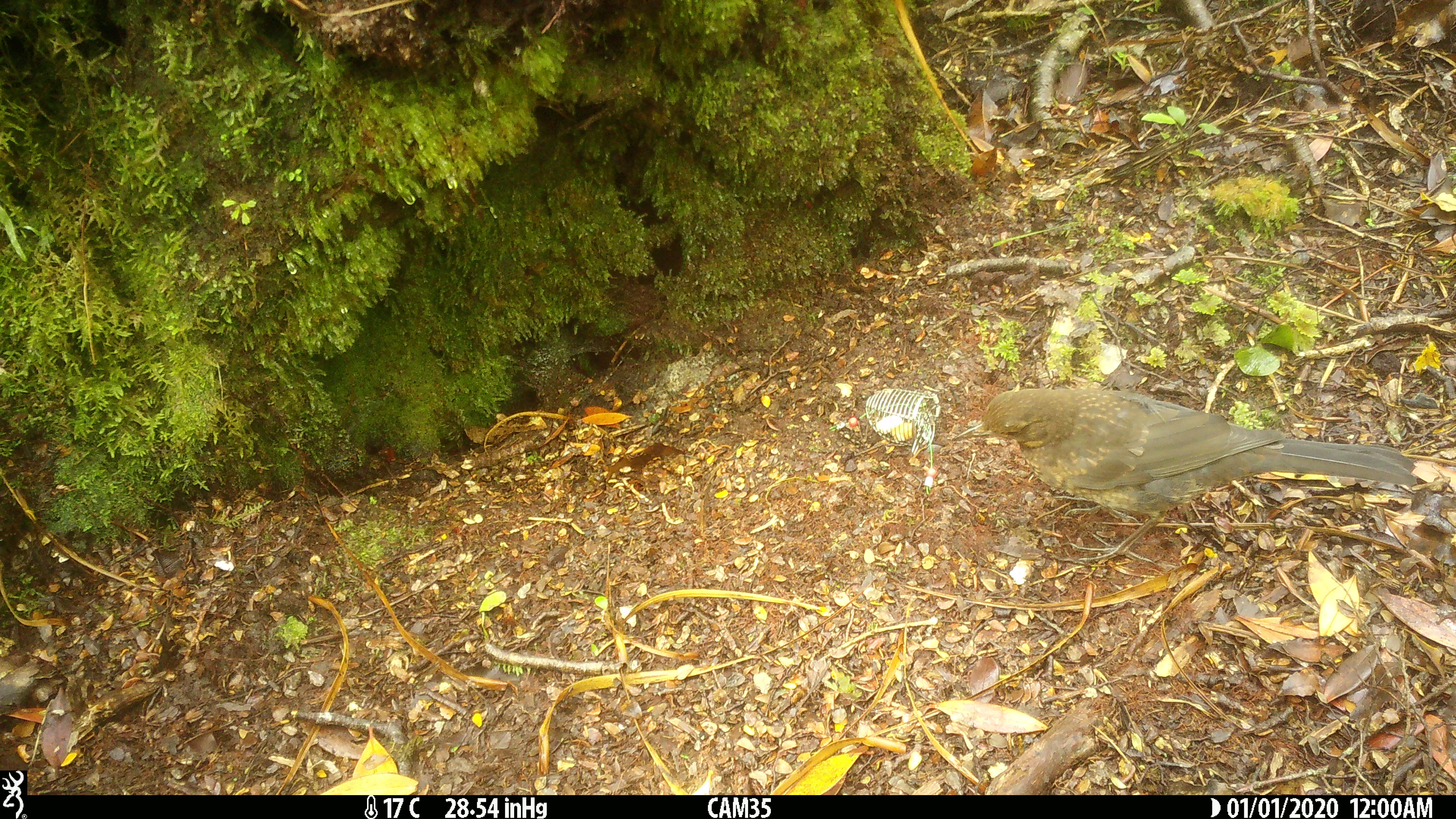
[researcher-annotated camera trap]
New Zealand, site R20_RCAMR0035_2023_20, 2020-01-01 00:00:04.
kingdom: Animalia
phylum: Chordata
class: Aves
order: Passeriformes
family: Turdidae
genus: Turdus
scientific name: Turdus philomelos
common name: song thrush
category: thrush